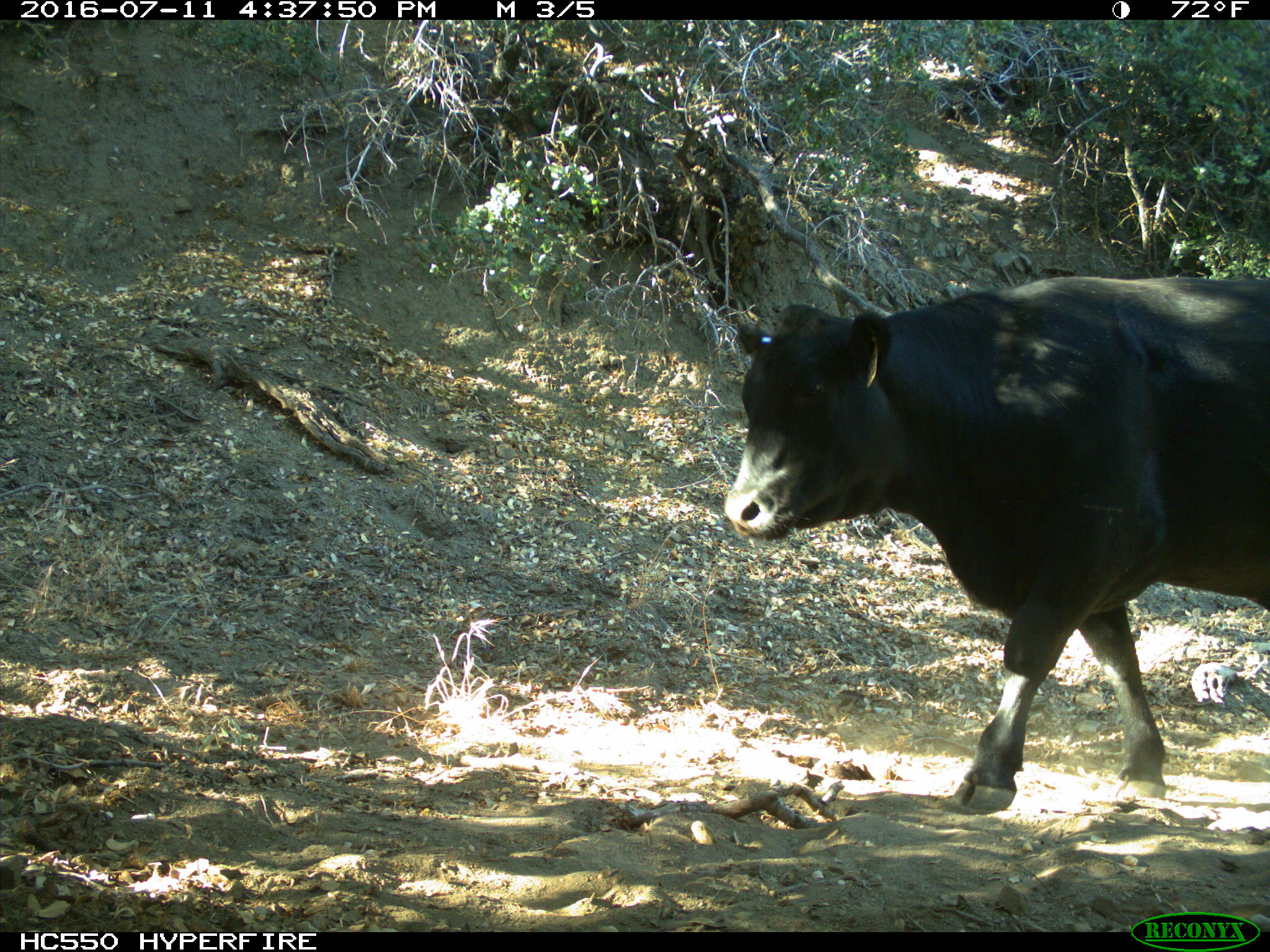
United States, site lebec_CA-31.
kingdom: Animalia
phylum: Chordata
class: Mammalia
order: Artiodactyla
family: Bovidae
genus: Bos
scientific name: Bos taurus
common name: domestic cow